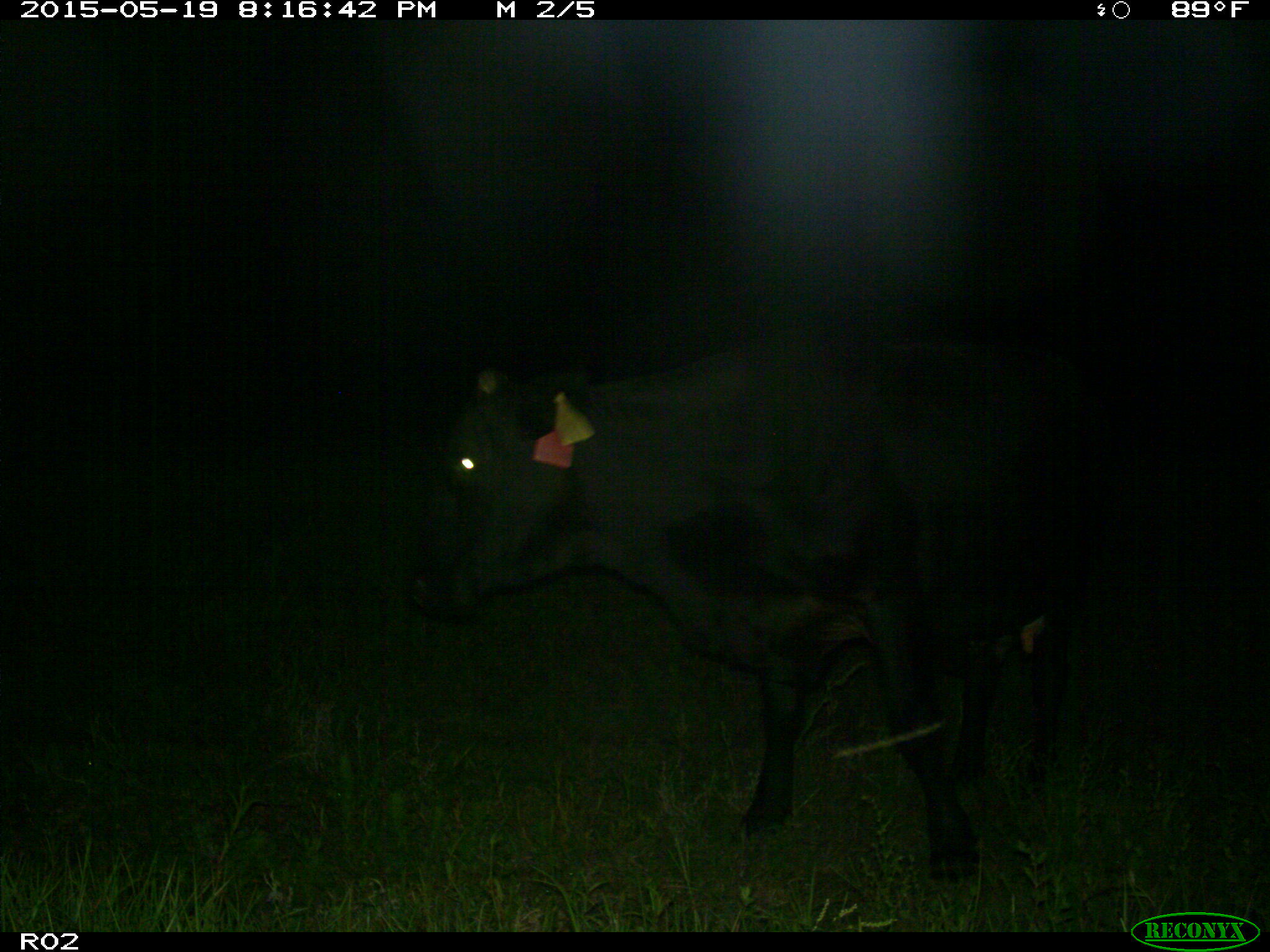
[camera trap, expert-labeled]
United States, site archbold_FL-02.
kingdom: Animalia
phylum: Chordata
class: Mammalia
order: Artiodactyla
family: Bovidae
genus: Bos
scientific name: Bos taurus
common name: domestic cow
Bos taurus (domestic cow).